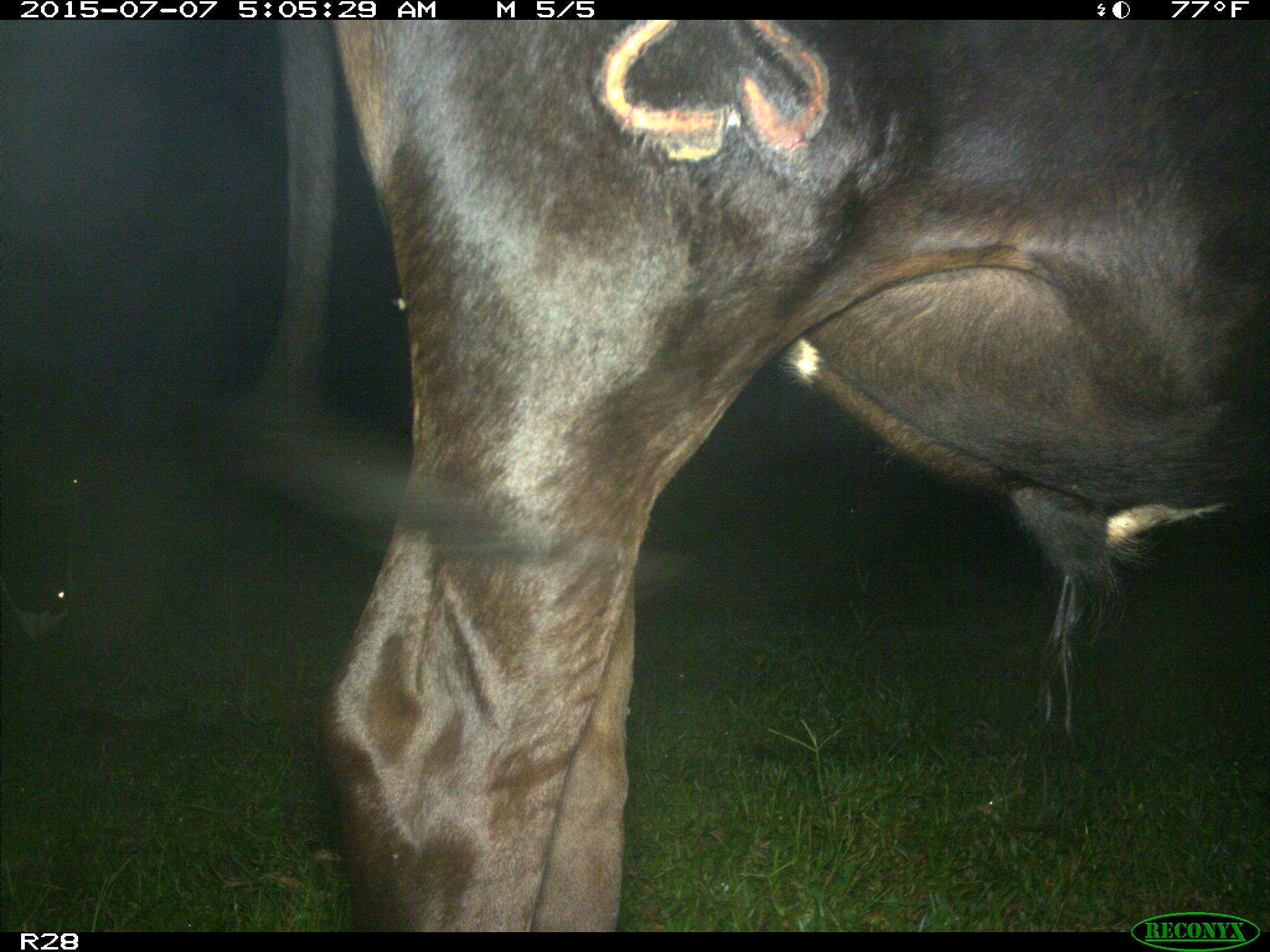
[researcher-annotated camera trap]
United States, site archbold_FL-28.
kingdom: Animalia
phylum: Chordata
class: Mammalia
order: Artiodactyla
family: Bovidae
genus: Bos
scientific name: Bos taurus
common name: domestic cow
Bos taurus (domestic cow).